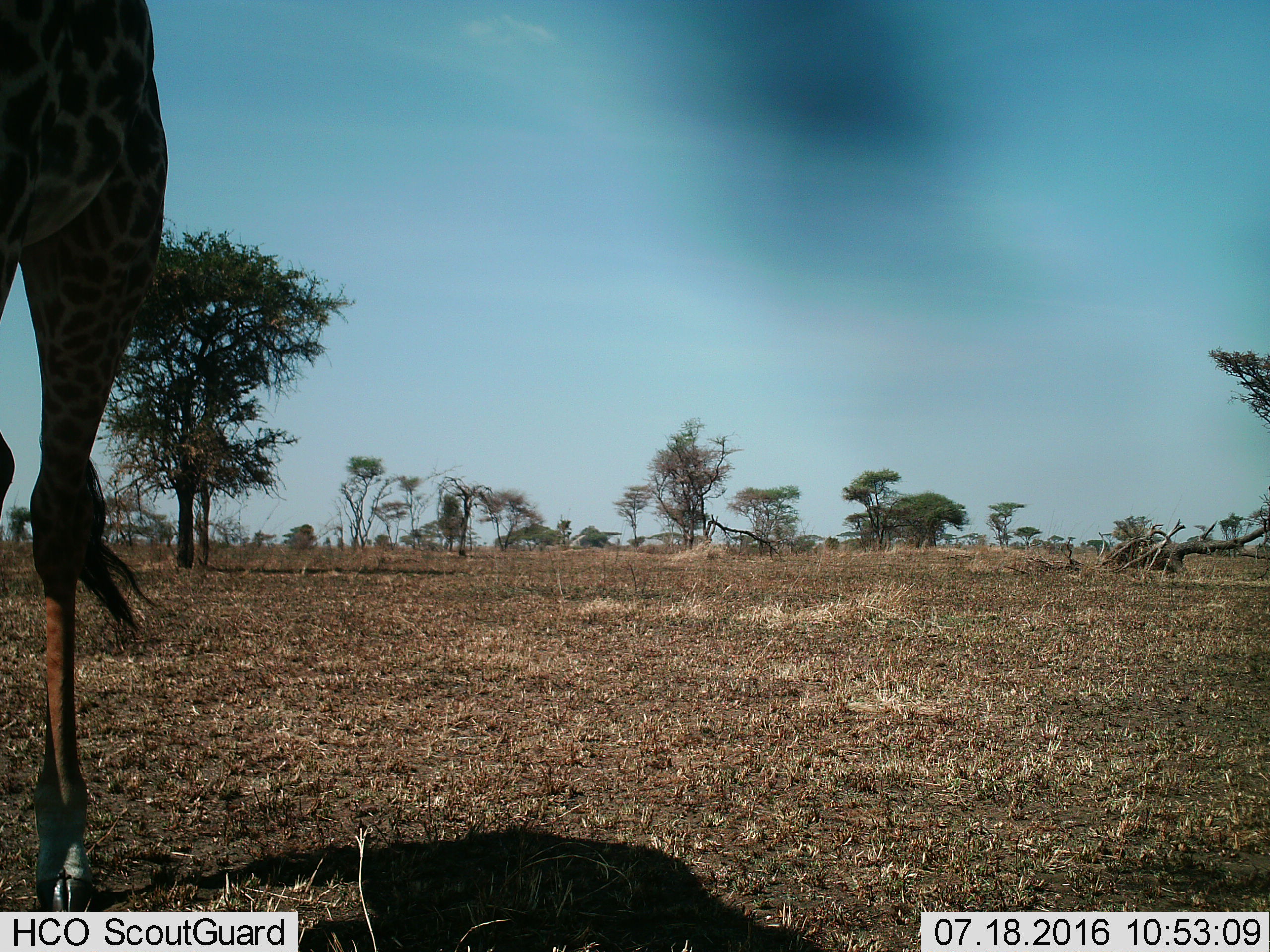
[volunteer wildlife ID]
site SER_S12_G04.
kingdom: Animalia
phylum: Chordata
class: Mammalia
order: Artiodactyla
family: Giraffidae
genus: Giraffa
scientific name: Giraffa camelopardalis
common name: giraffe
Giraffe (Giraffa camelopardalis), count 1. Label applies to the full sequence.